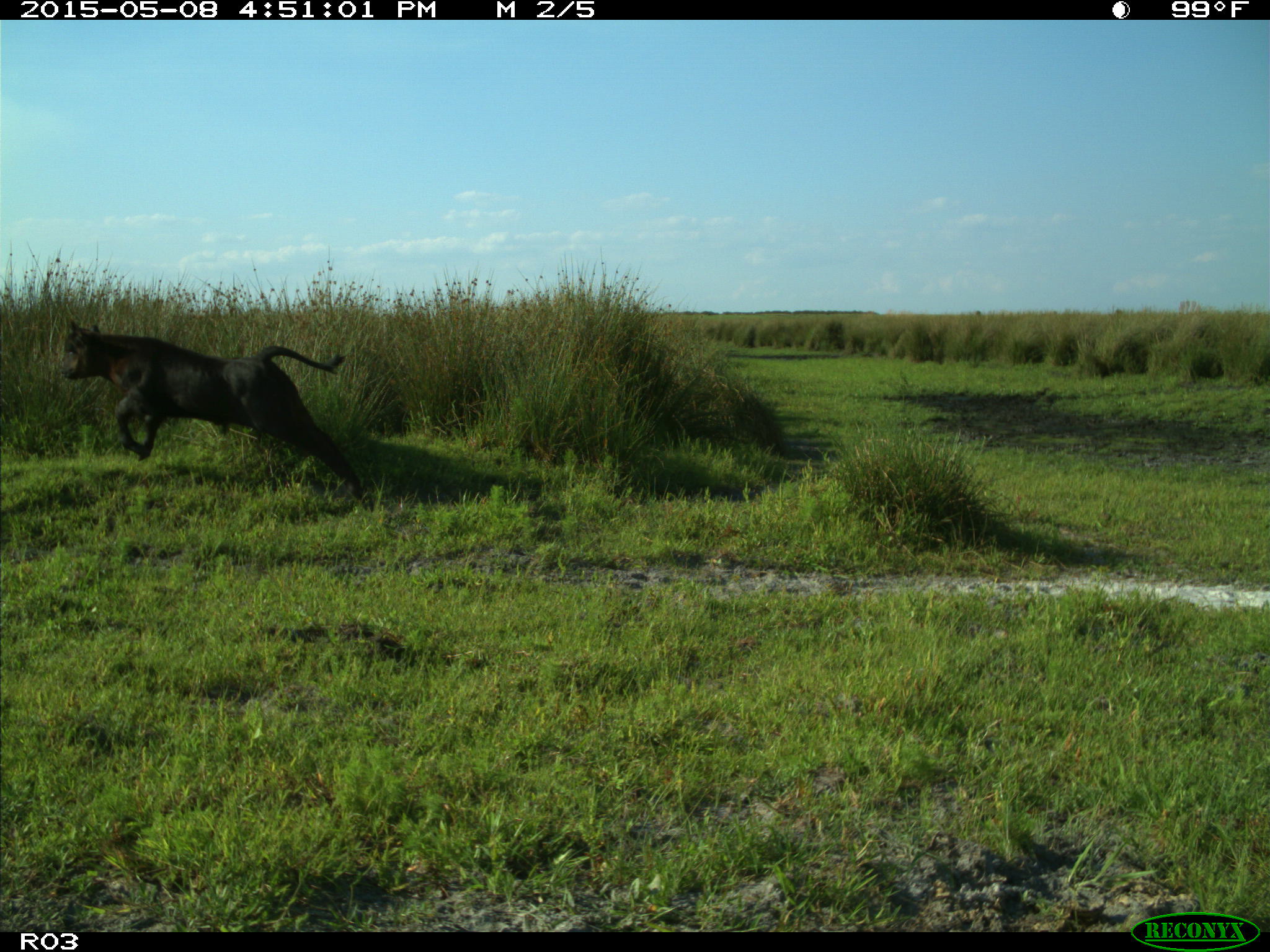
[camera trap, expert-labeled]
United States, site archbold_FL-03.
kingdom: Animalia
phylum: Chordata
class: Mammalia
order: Artiodactyla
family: Bovidae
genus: Bos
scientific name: Bos taurus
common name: domestic cow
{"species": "Bos taurus (domestic cow)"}